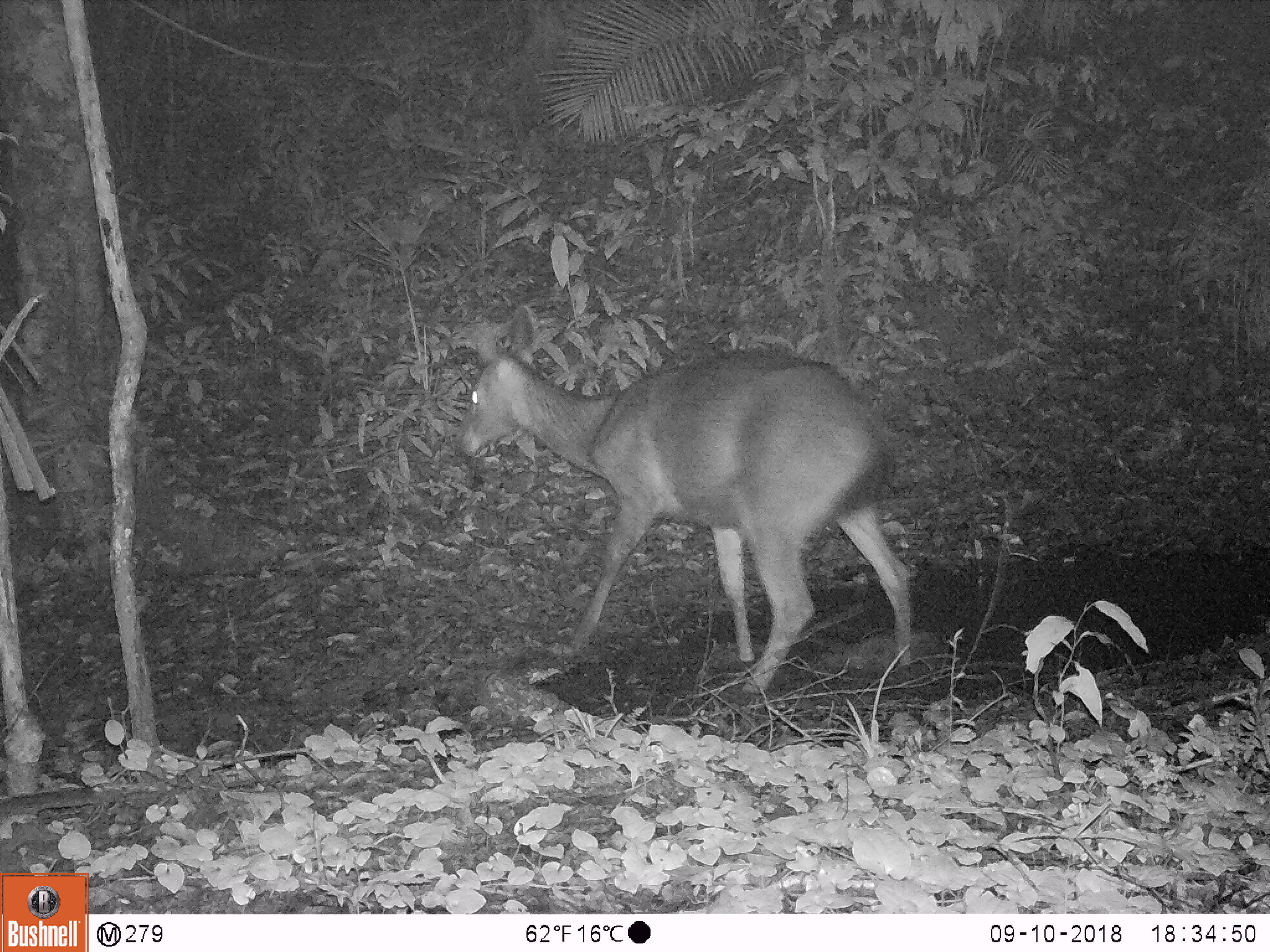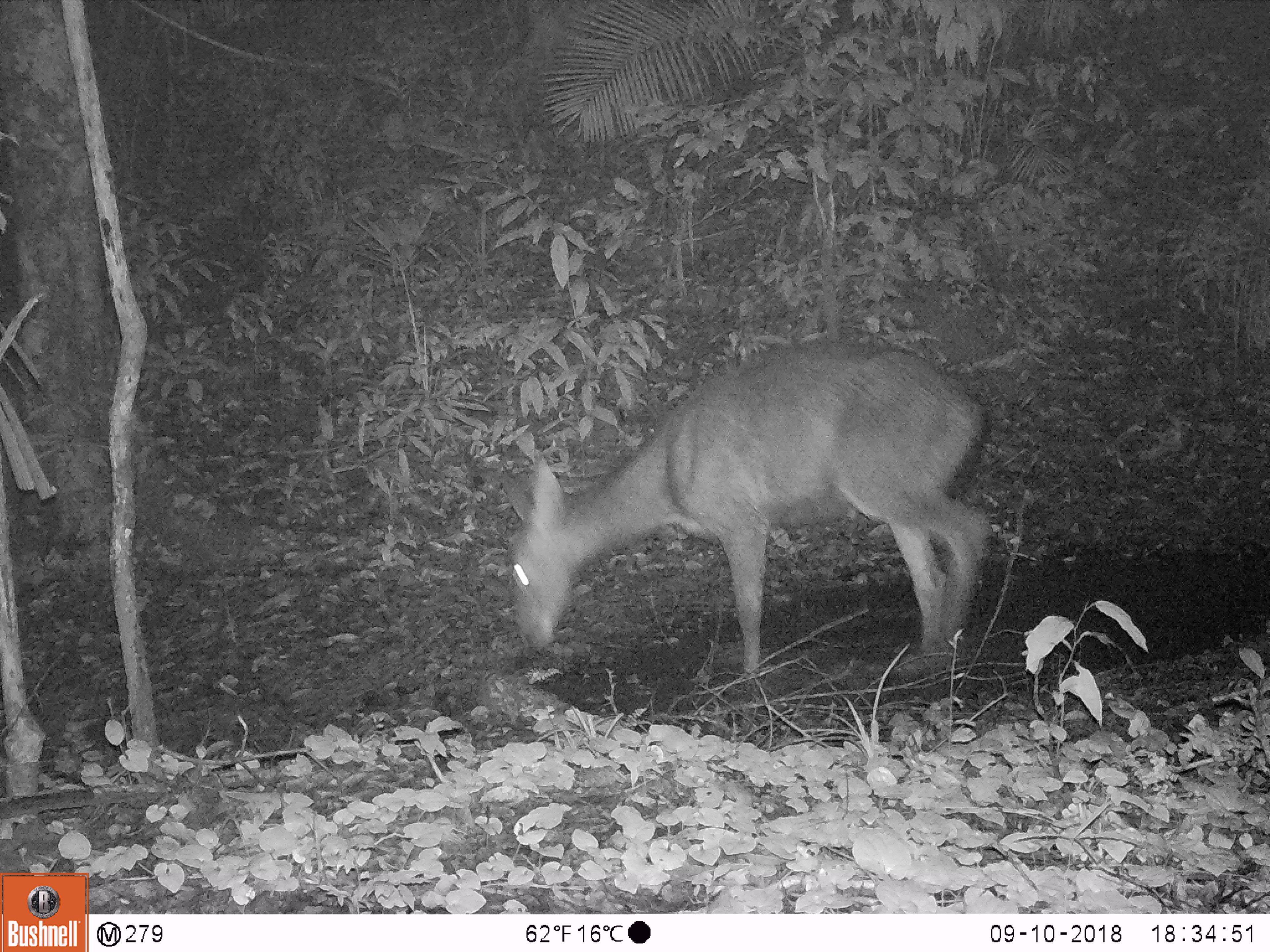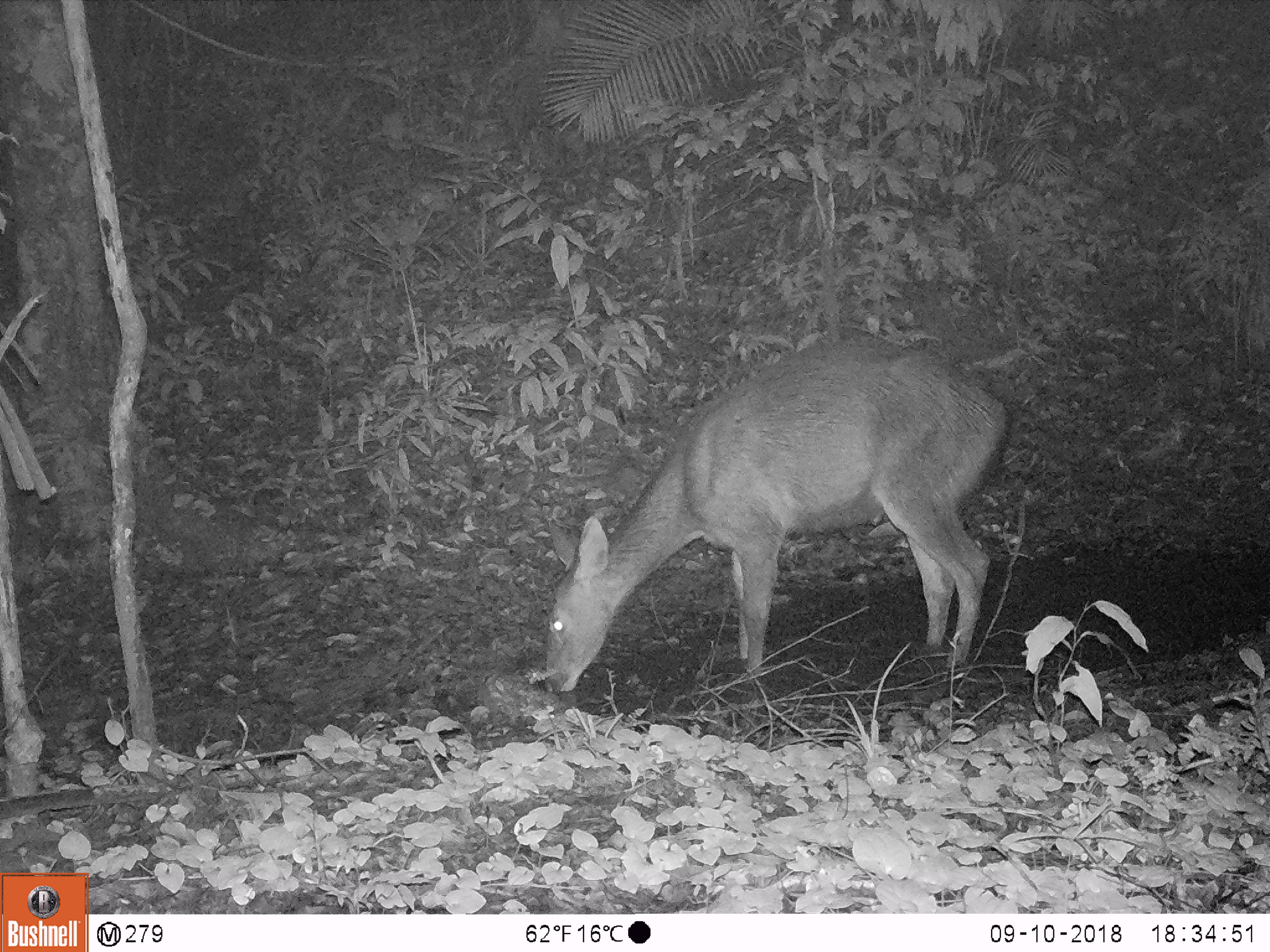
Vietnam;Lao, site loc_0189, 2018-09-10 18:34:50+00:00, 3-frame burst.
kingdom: Animalia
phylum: Chordata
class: Mammalia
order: Artiodactyla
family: Cervidae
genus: Rusa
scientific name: Rusa unicolor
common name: sambar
Sambar (Rusa unicolor). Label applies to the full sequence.